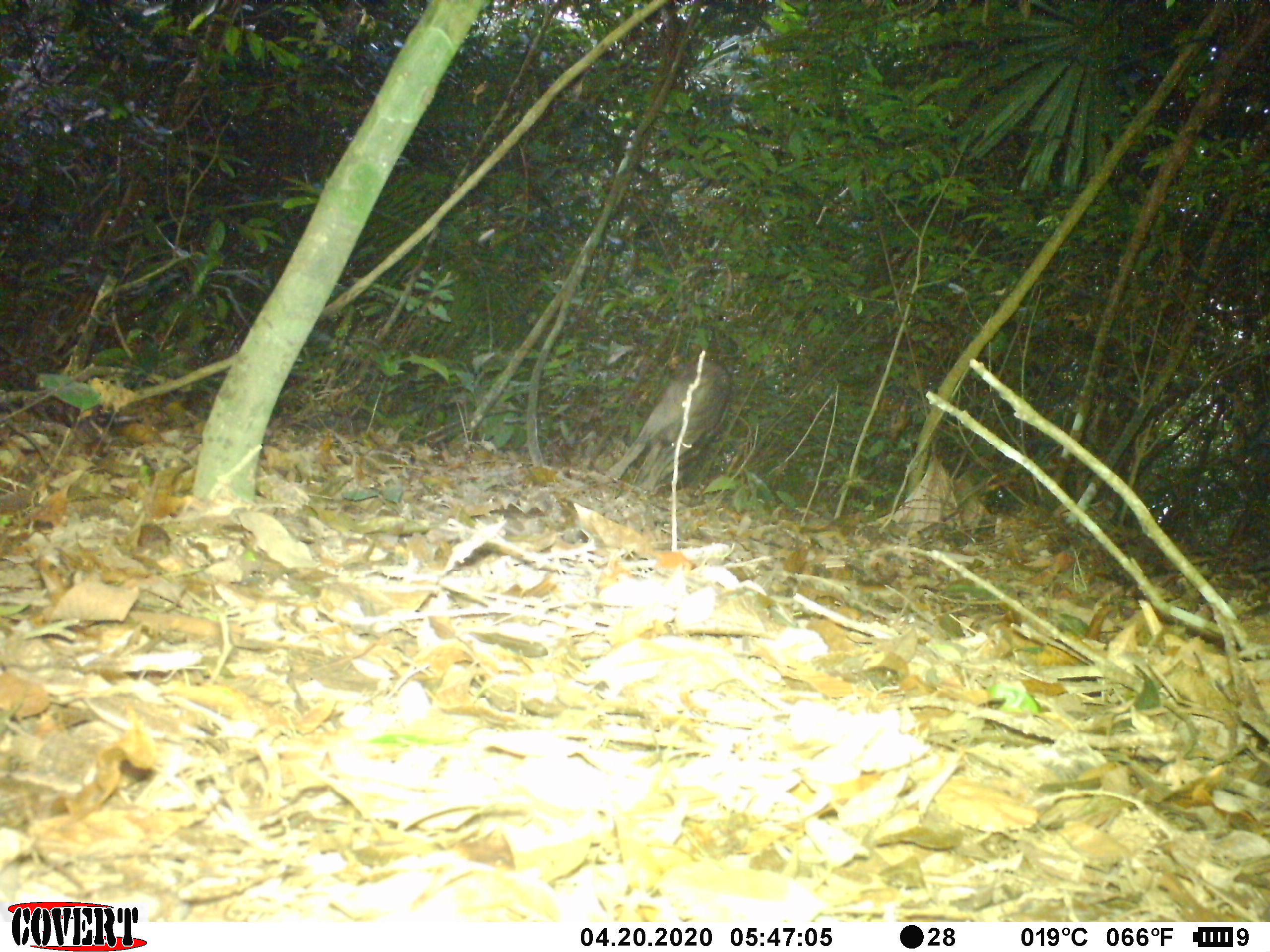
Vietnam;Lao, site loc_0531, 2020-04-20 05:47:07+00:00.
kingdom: Animalia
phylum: Chordata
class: Mammalia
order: Artiodactyla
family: Suidae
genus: Sus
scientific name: Sus scrofa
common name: eurasian wild pig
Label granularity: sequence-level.